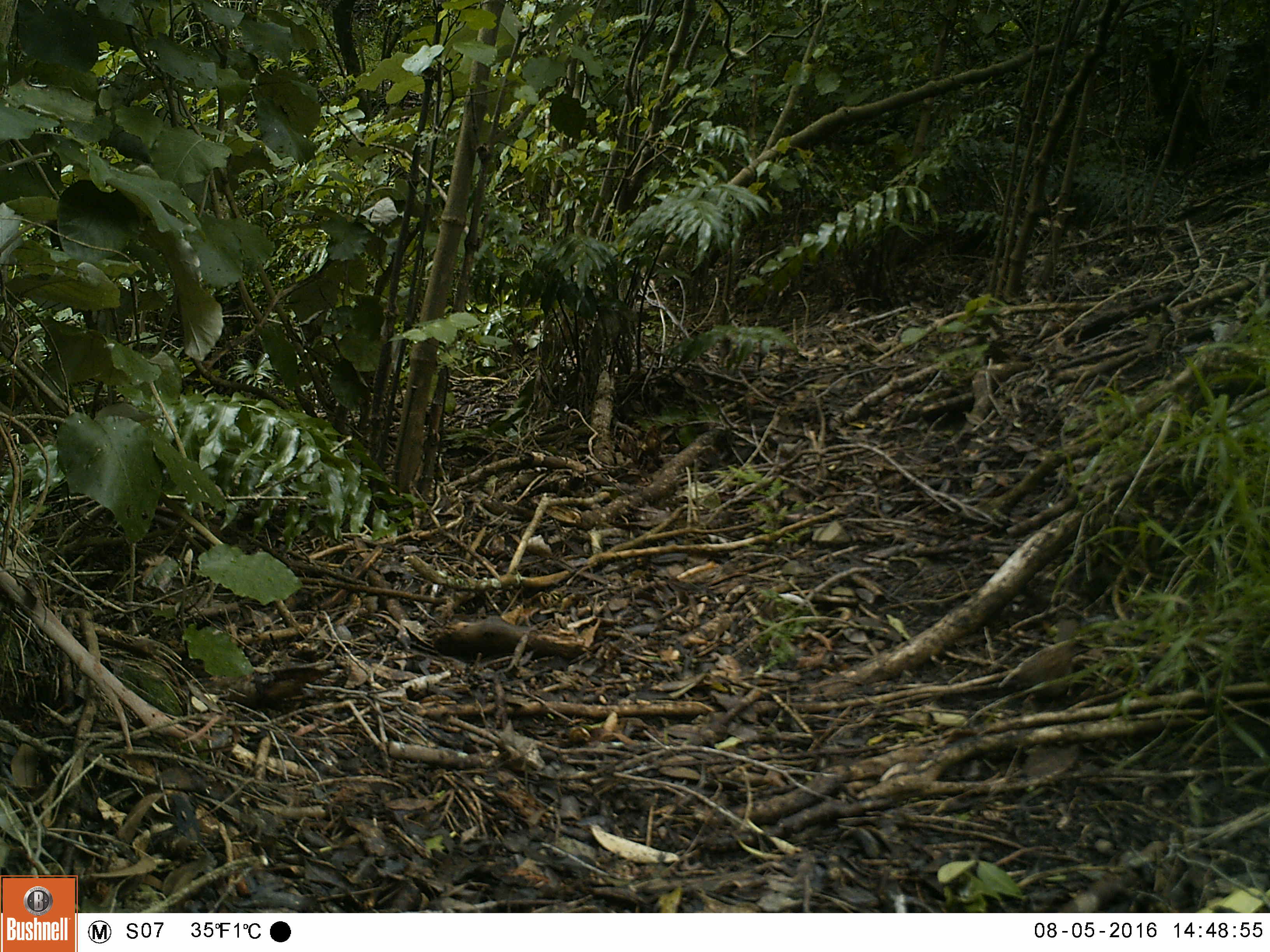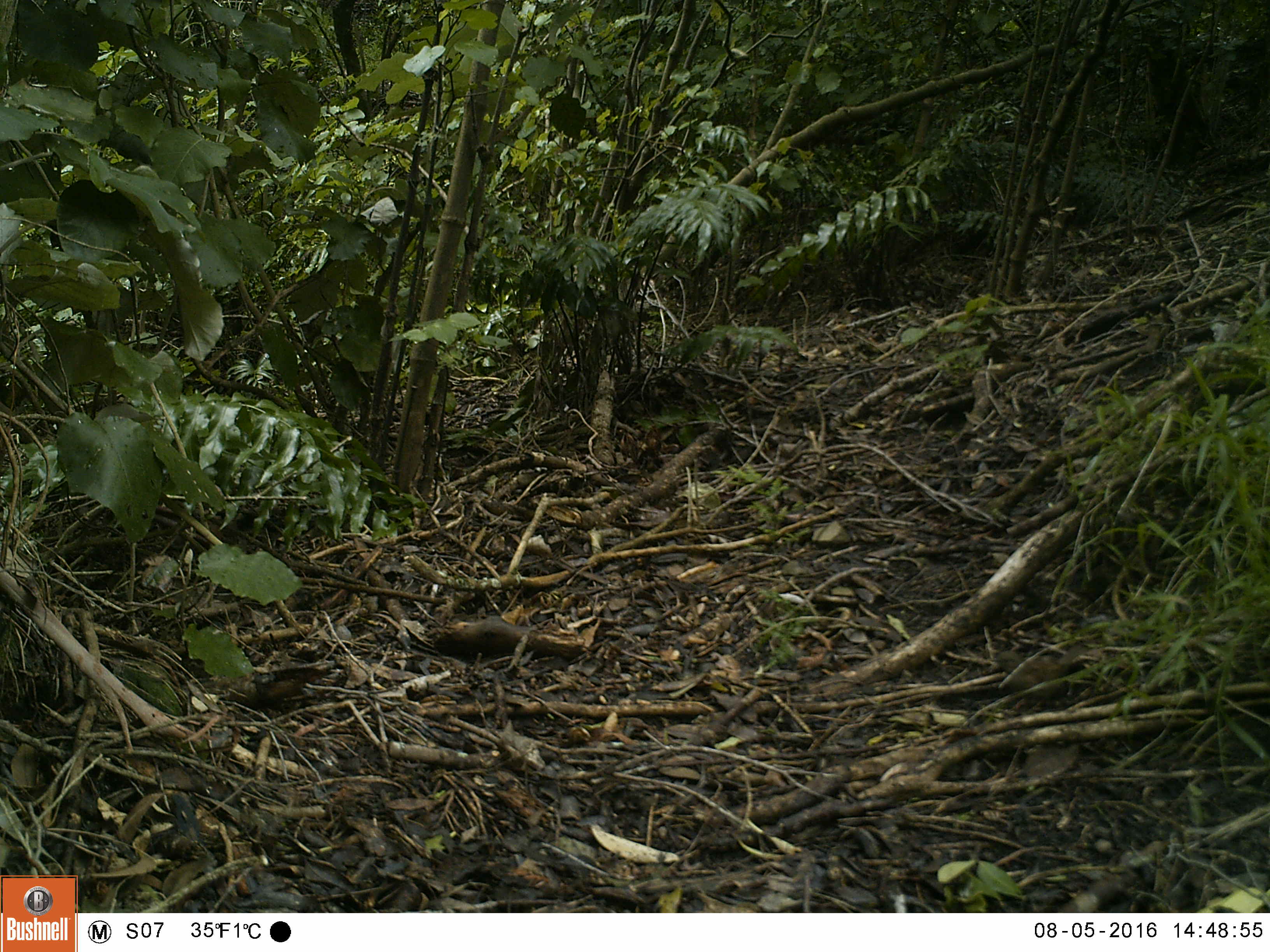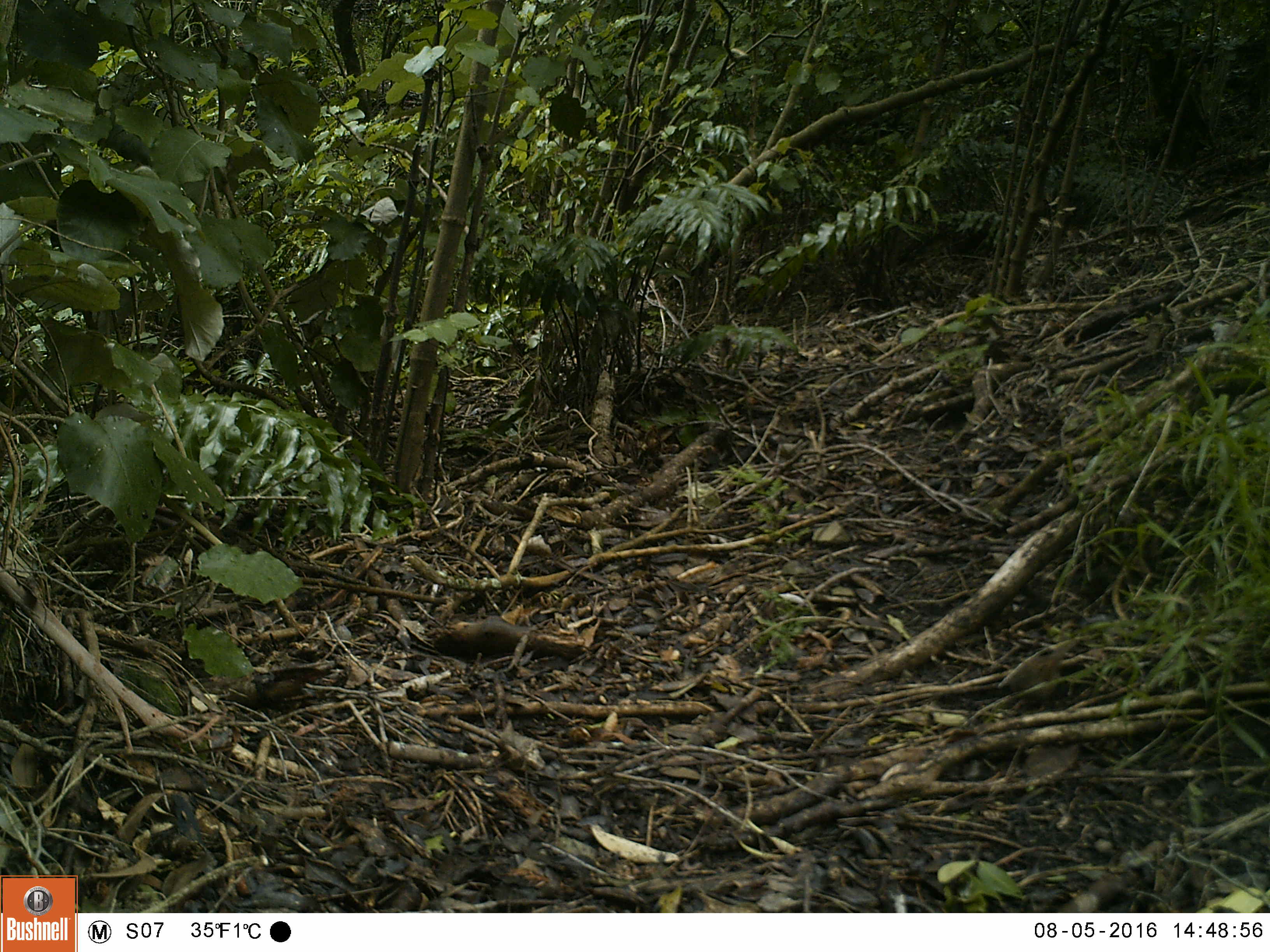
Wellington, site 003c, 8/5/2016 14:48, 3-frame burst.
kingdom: Animalia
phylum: Chordata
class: Aves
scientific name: Aves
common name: bird